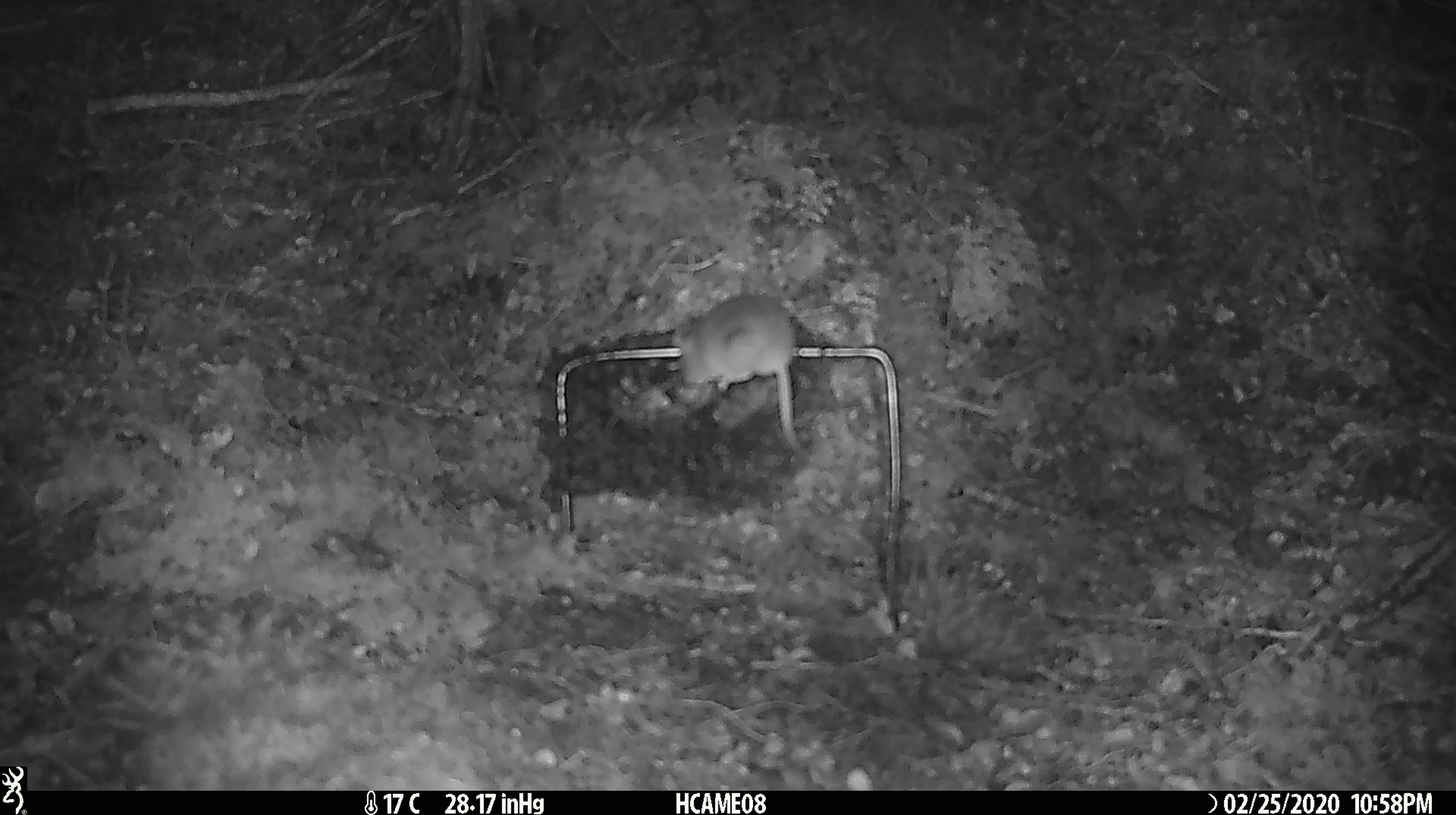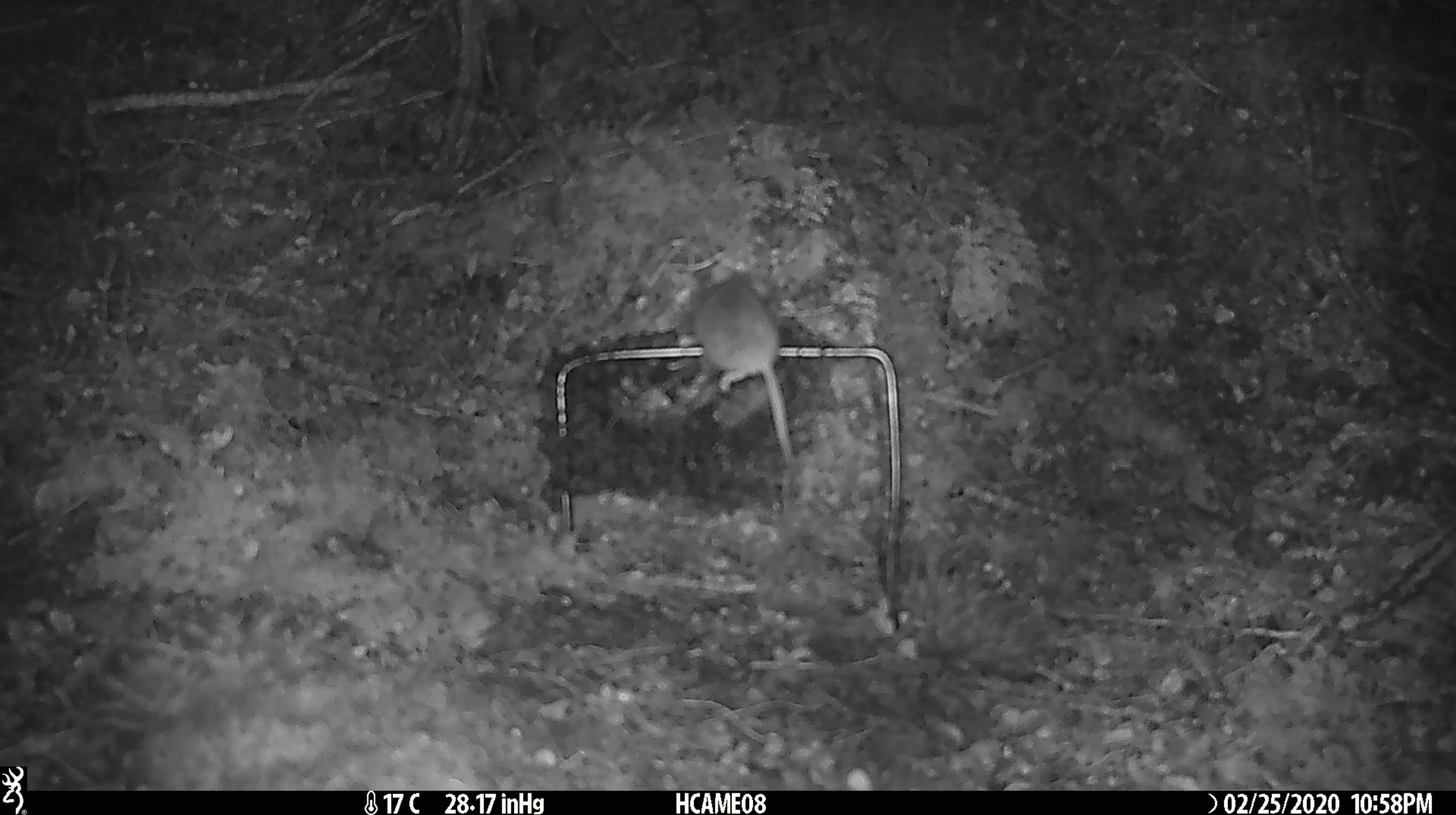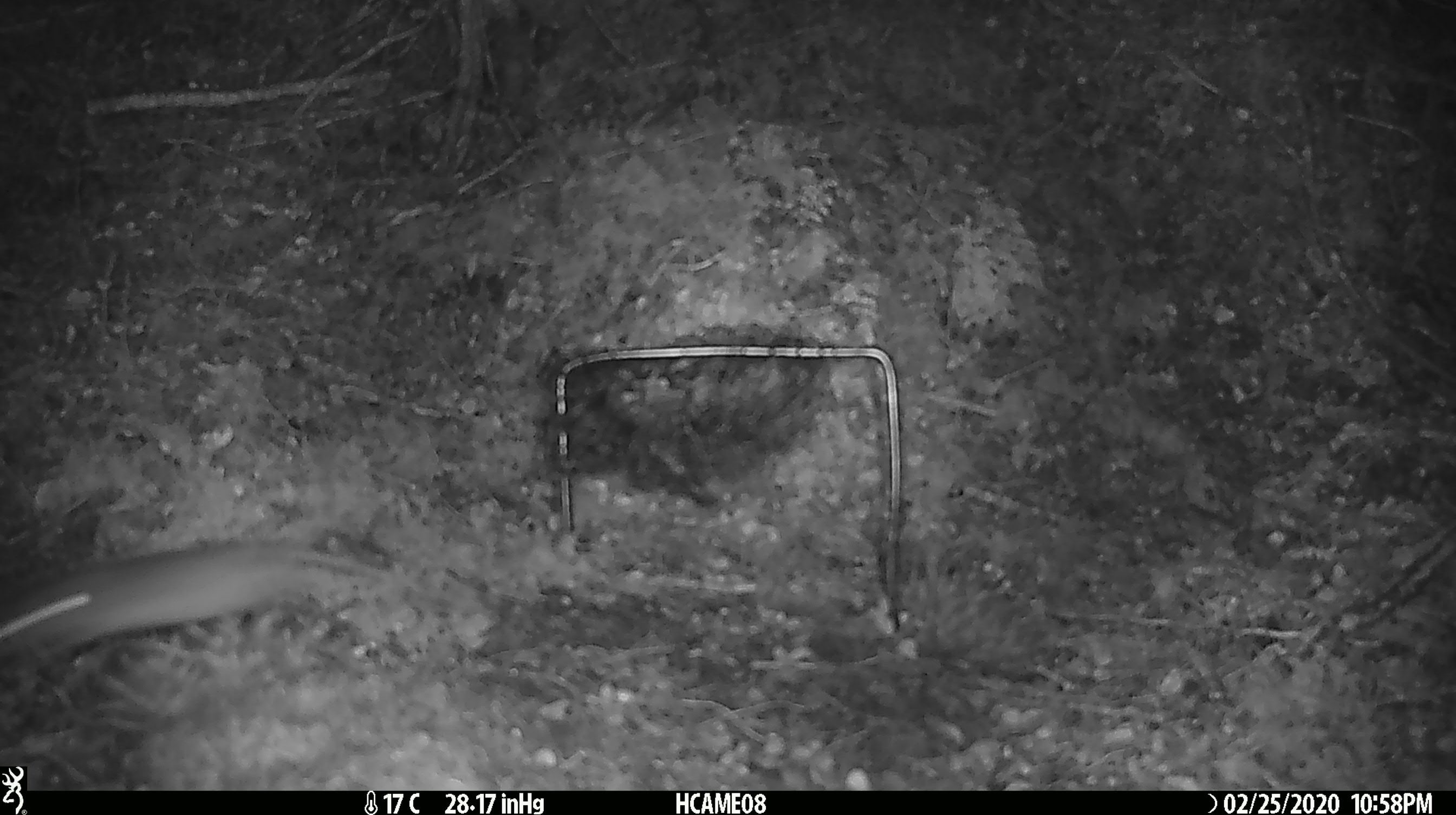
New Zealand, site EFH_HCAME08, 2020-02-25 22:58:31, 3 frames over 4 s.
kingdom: Animalia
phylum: Chordata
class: Mammalia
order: Rodentia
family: Muridae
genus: Mus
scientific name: Mus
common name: mouse